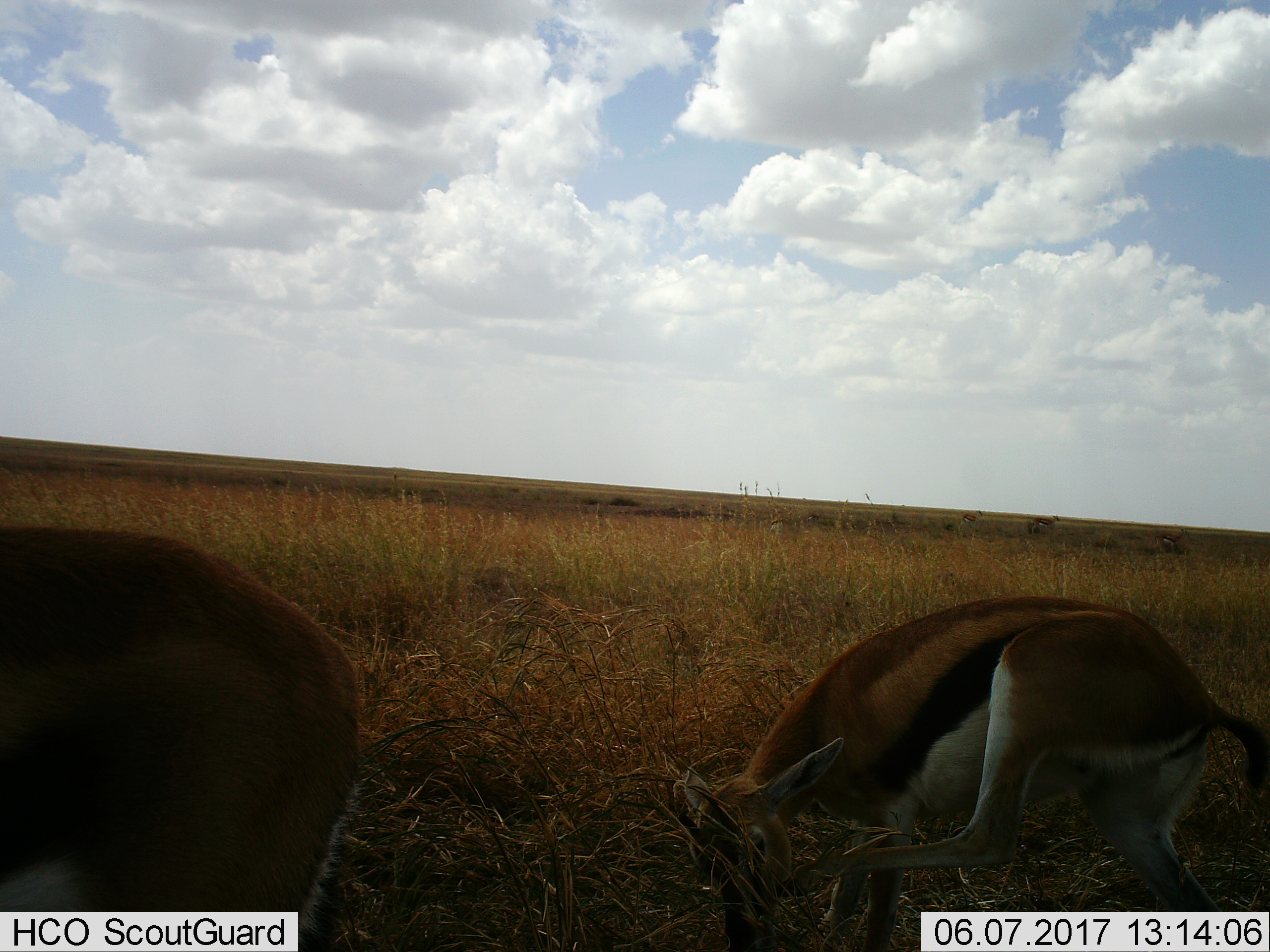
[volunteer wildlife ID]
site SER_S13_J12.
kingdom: Animalia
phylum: Chordata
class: Mammalia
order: Artiodactyla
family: Bovidae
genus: Eudorcas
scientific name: Eudorcas thomsonii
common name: thomson's gazelle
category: gazellethomsons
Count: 2.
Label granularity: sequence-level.